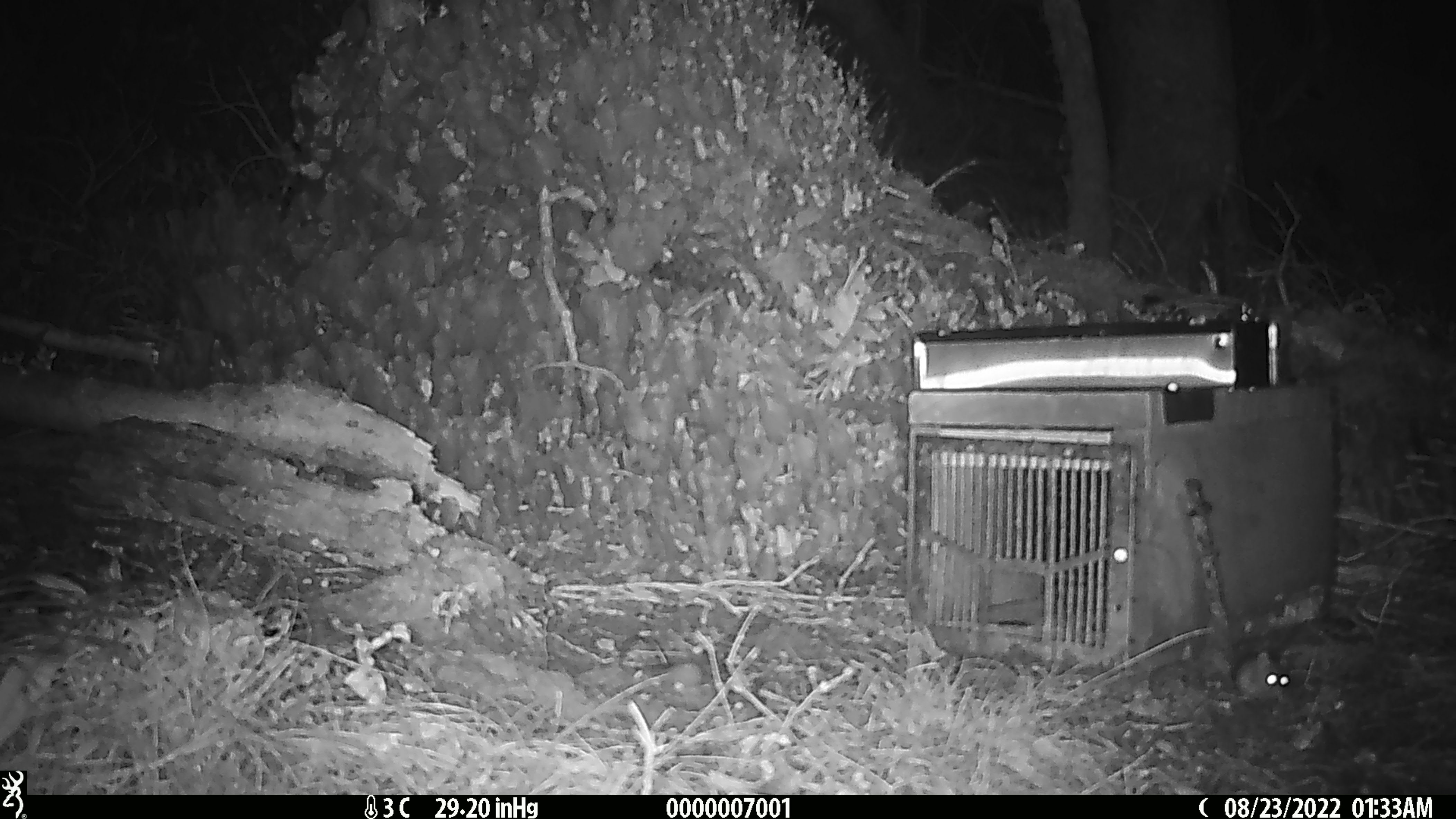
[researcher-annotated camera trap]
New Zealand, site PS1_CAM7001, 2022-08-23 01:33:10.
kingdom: Animalia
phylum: Chordata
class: Mammalia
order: Rodentia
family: Muridae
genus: Mus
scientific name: Mus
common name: mouse